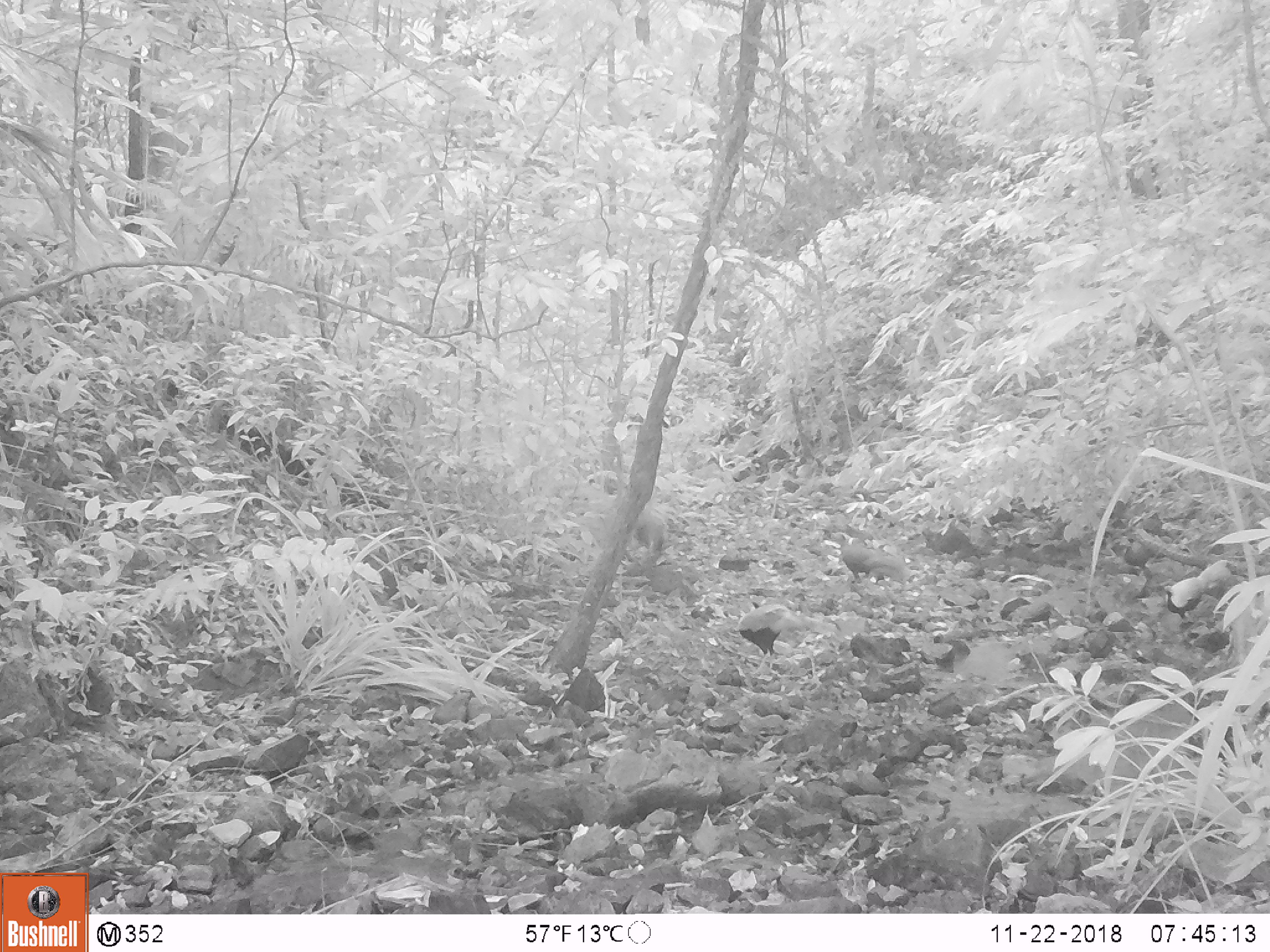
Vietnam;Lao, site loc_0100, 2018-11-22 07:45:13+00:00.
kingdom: Animalia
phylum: Chordata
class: Aves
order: Galliformes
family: Phasianidae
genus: Lophura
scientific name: Lophura nycthemera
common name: silver pheasant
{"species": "silver pheasant (Lophura nycthemera)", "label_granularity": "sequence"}